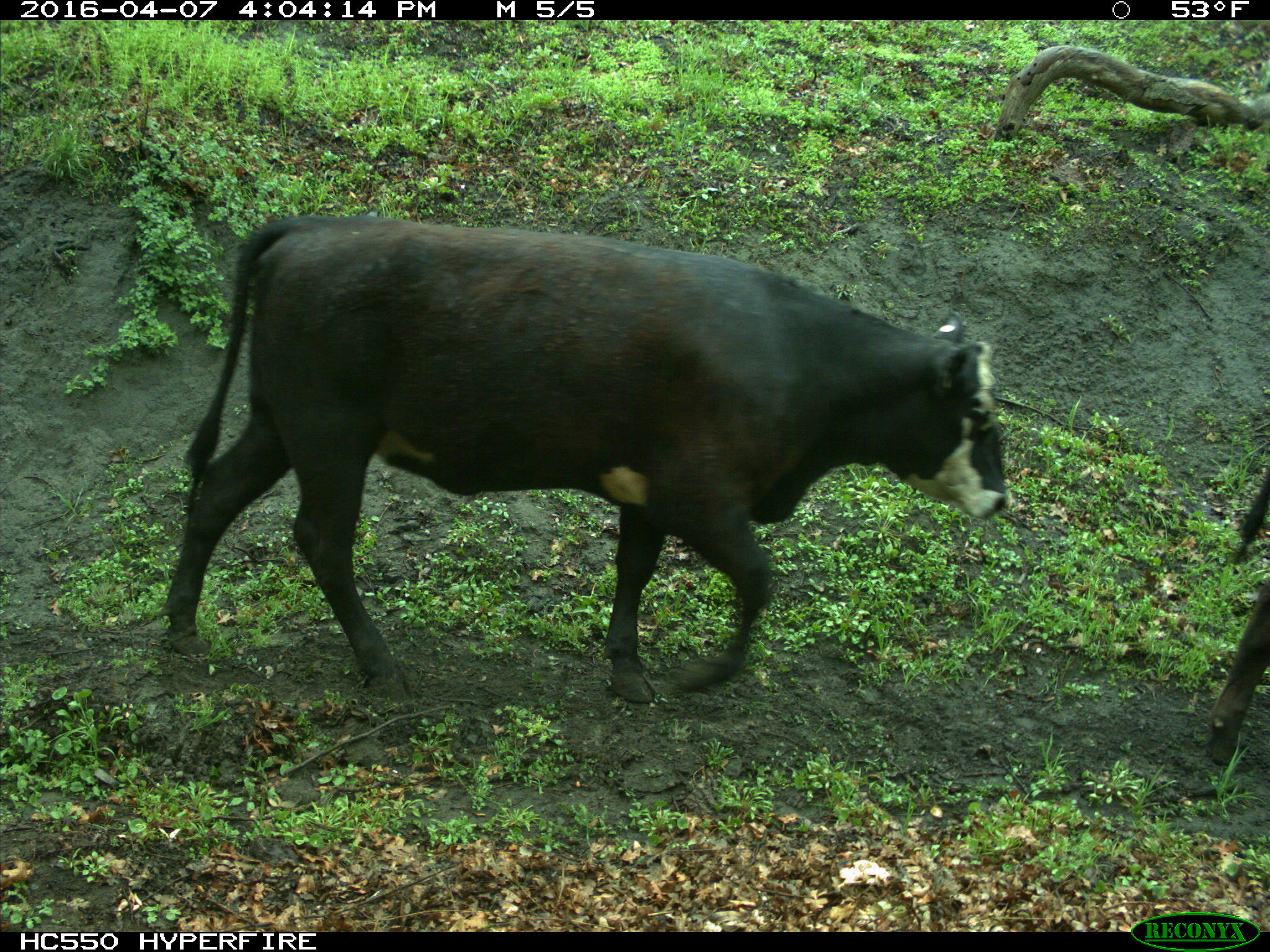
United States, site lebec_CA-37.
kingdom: Animalia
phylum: Chordata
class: Mammalia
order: Artiodactyla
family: Bovidae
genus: Bos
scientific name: Bos taurus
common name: domestic cow